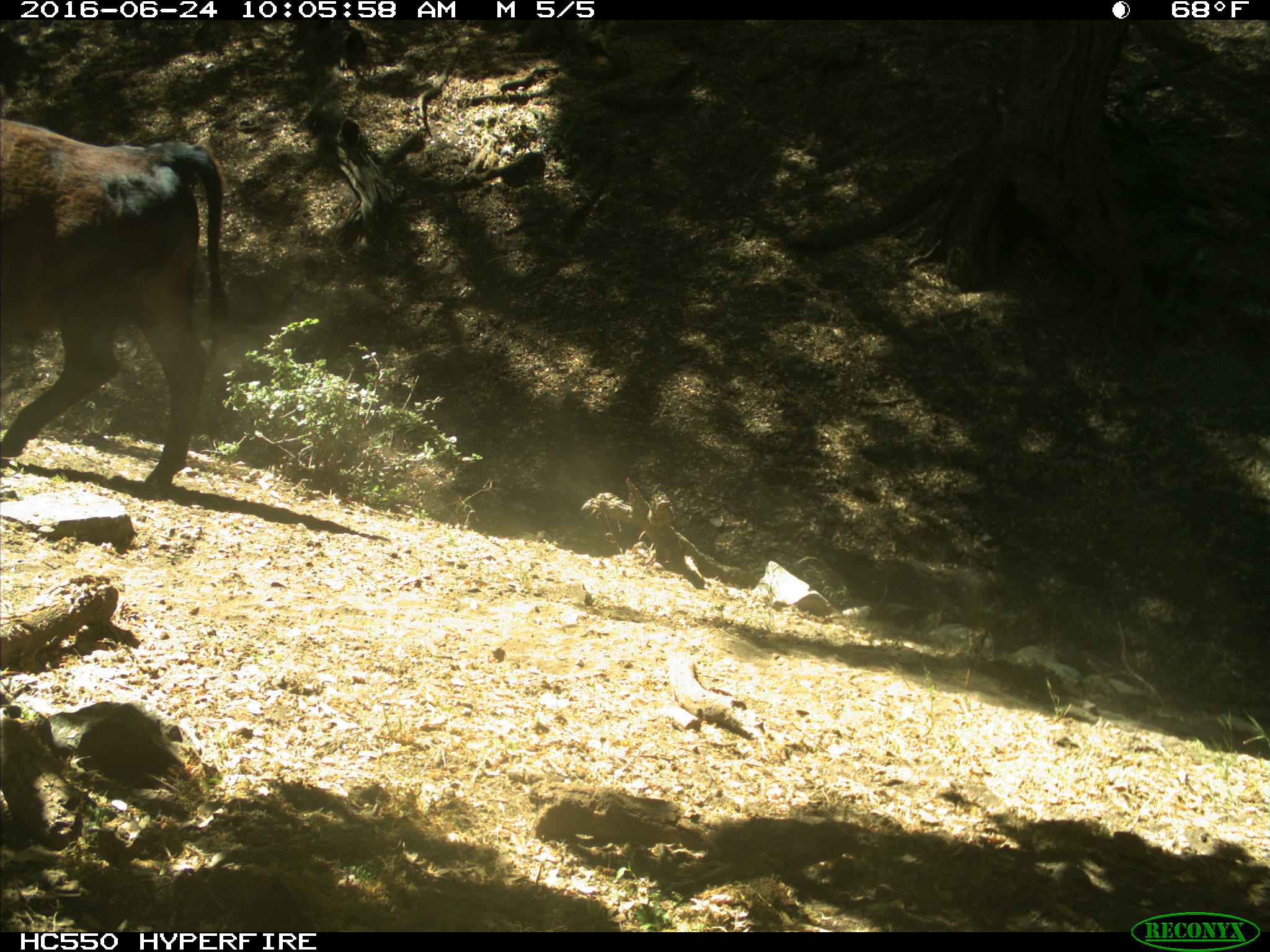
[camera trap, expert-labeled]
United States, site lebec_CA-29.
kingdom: Animalia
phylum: Chordata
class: Mammalia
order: Artiodactyla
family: Bovidae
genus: Bos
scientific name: Bos taurus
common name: domestic cow